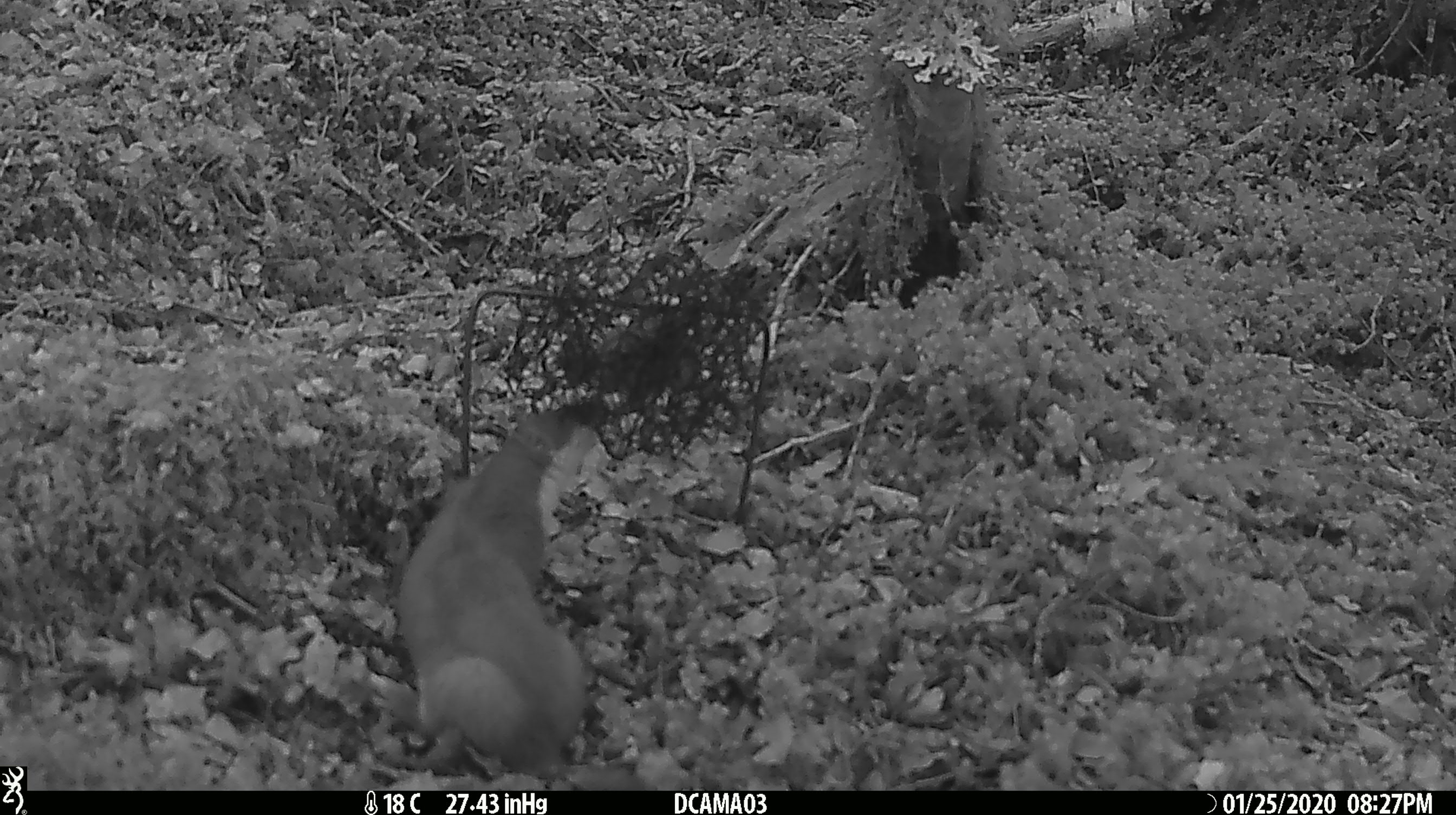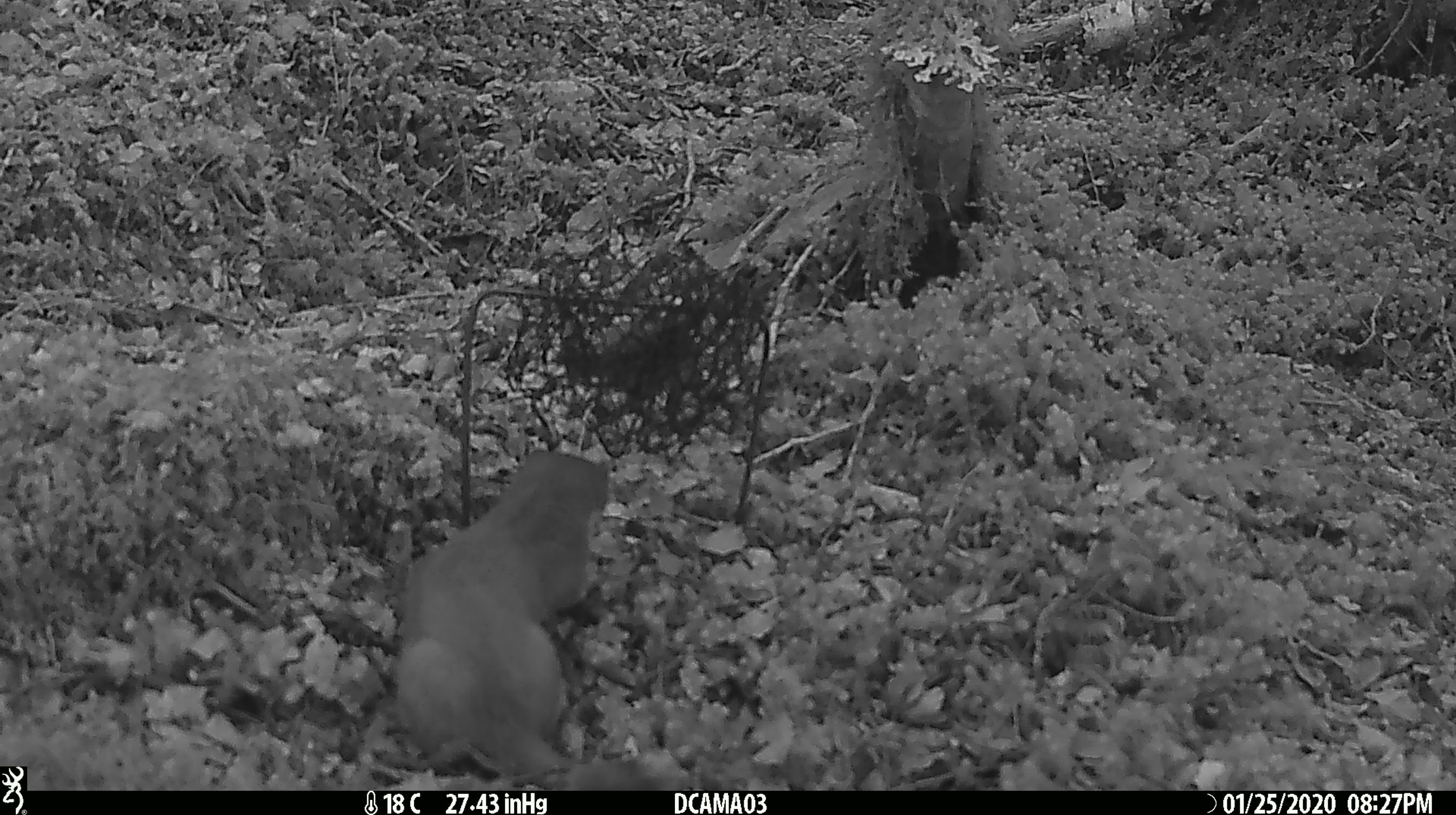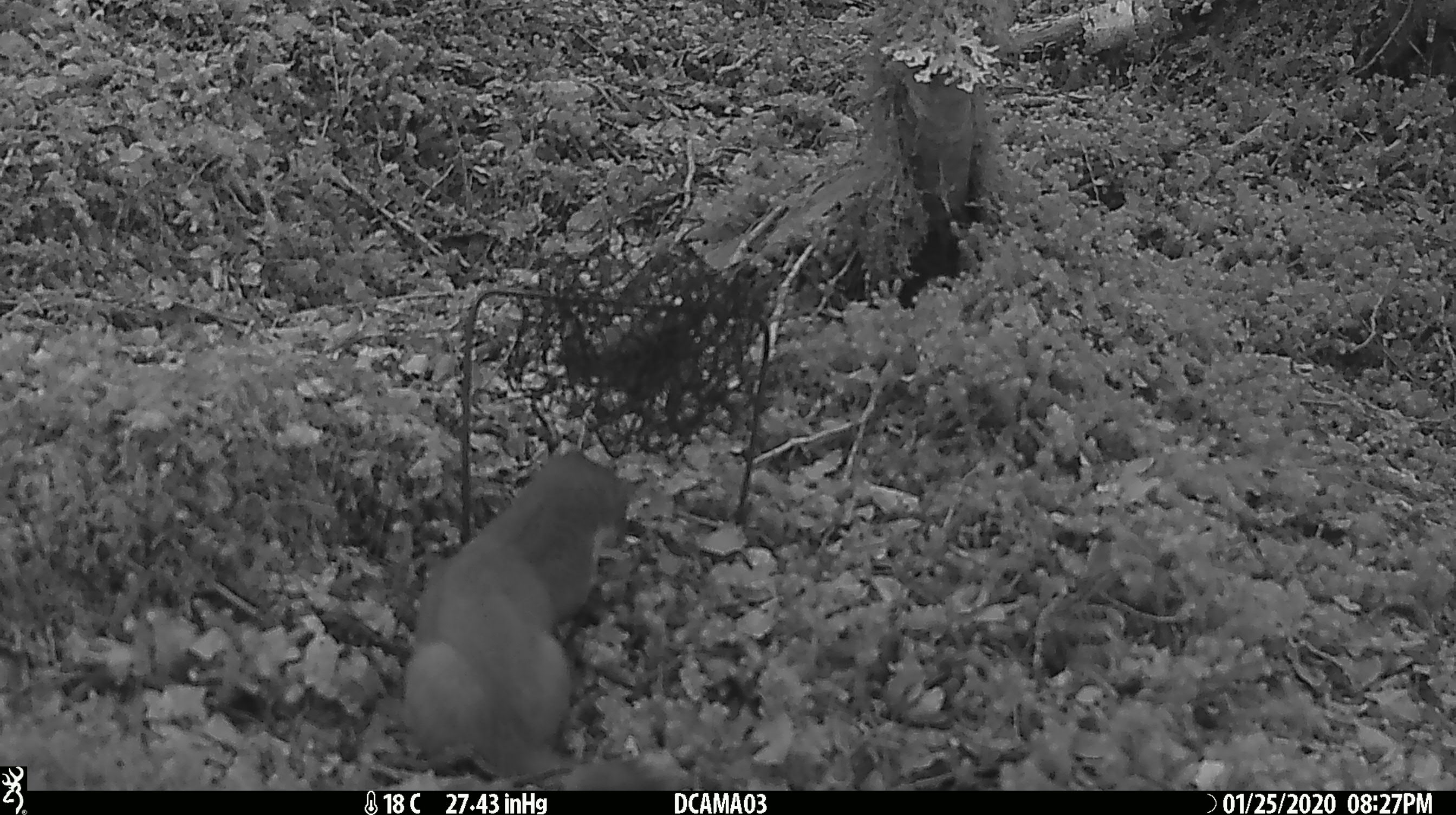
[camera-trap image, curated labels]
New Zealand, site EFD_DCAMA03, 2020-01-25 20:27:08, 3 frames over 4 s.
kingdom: Animalia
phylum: Chordata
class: Mammalia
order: Carnivora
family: Mustelidae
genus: Mustela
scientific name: Mustela erminea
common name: stoat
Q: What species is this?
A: Stoat (Mustela erminea).